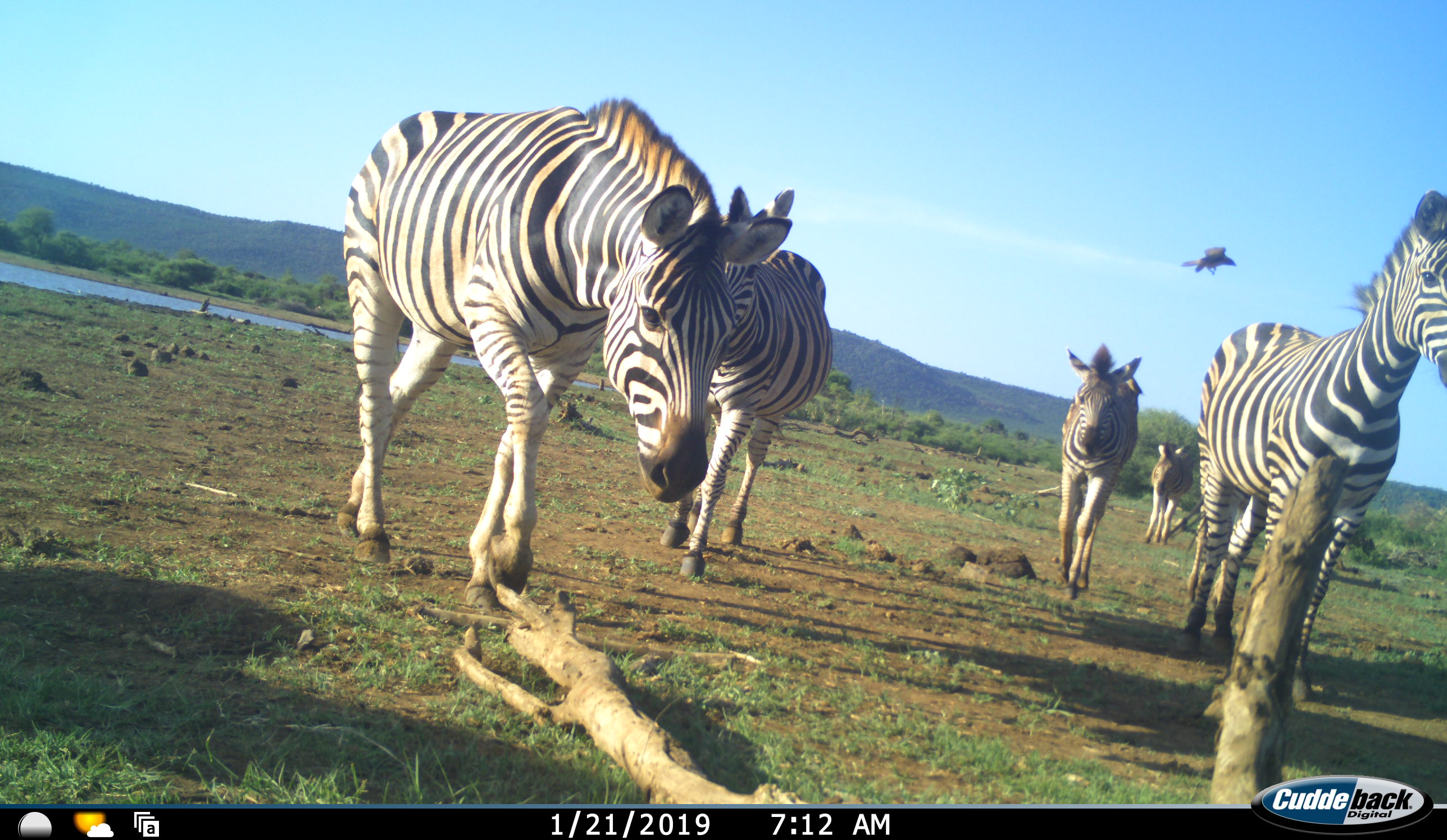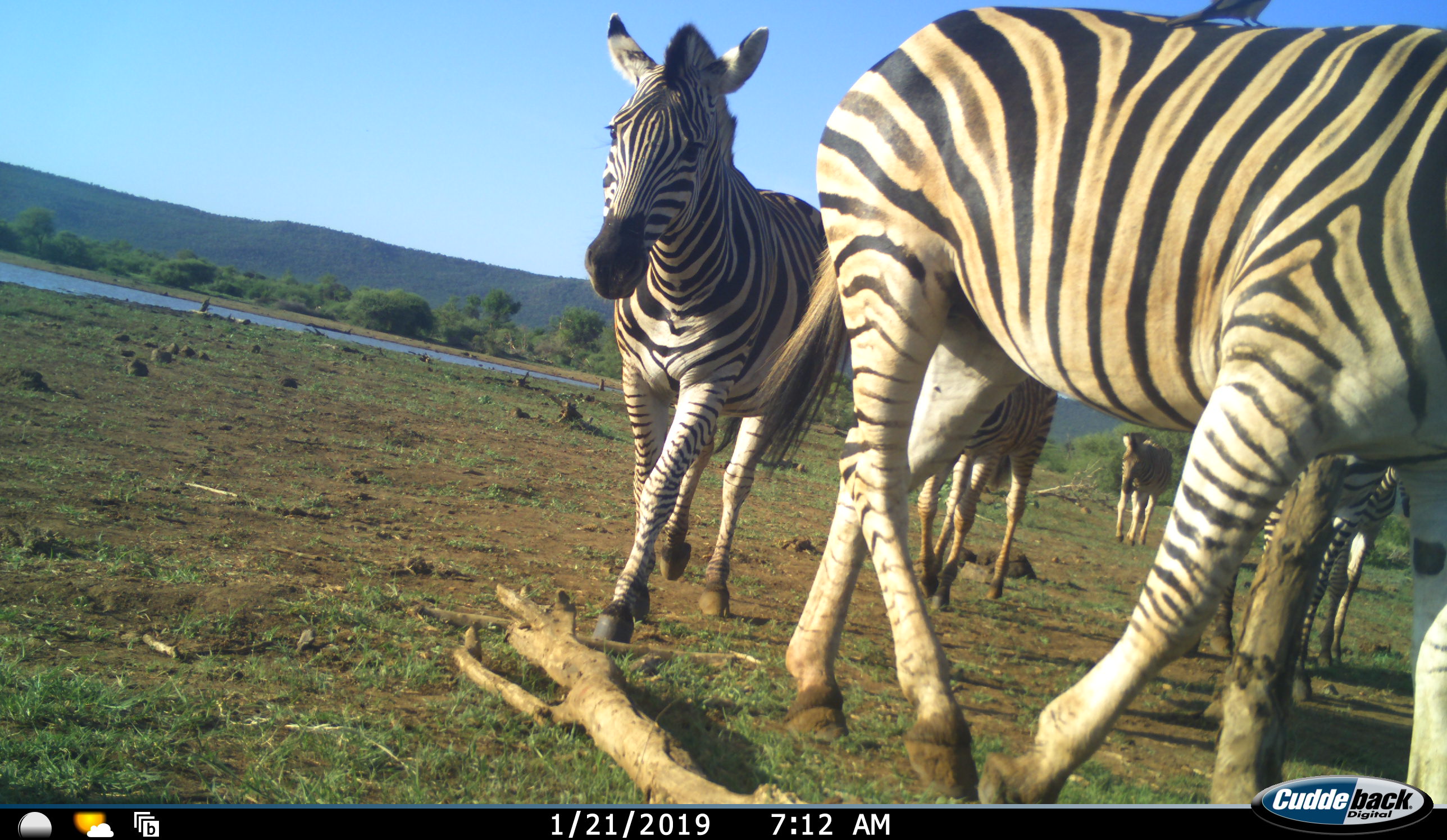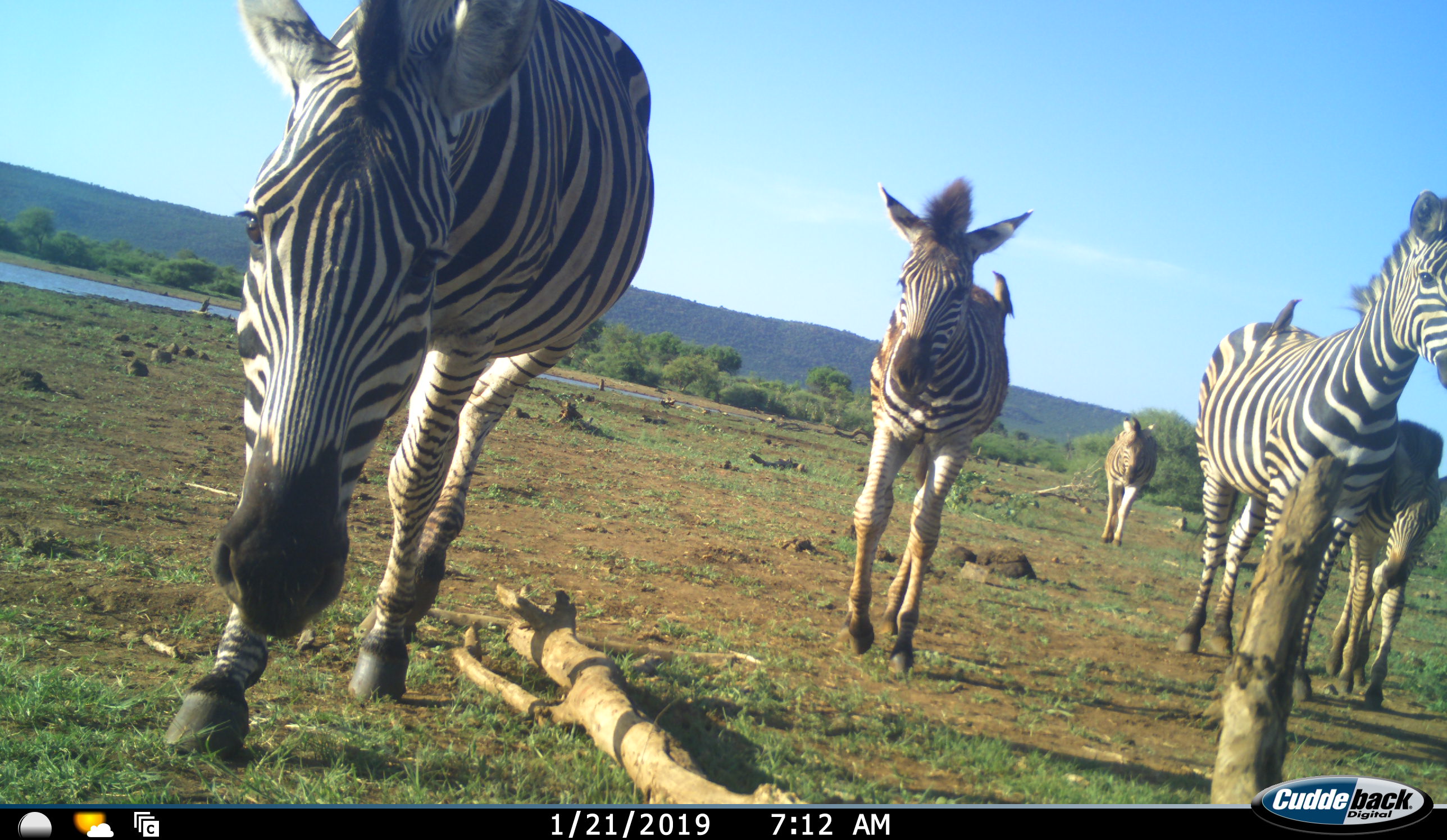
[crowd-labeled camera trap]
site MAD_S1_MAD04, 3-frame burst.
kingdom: Animalia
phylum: Chordata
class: Aves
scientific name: Aves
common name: bird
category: birdother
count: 2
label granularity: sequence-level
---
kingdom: Animalia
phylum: Chordata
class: Mammalia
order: Perissodactyla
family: Equidae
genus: Equus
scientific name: Equus quagga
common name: plains zebra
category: zebraplains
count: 5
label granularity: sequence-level